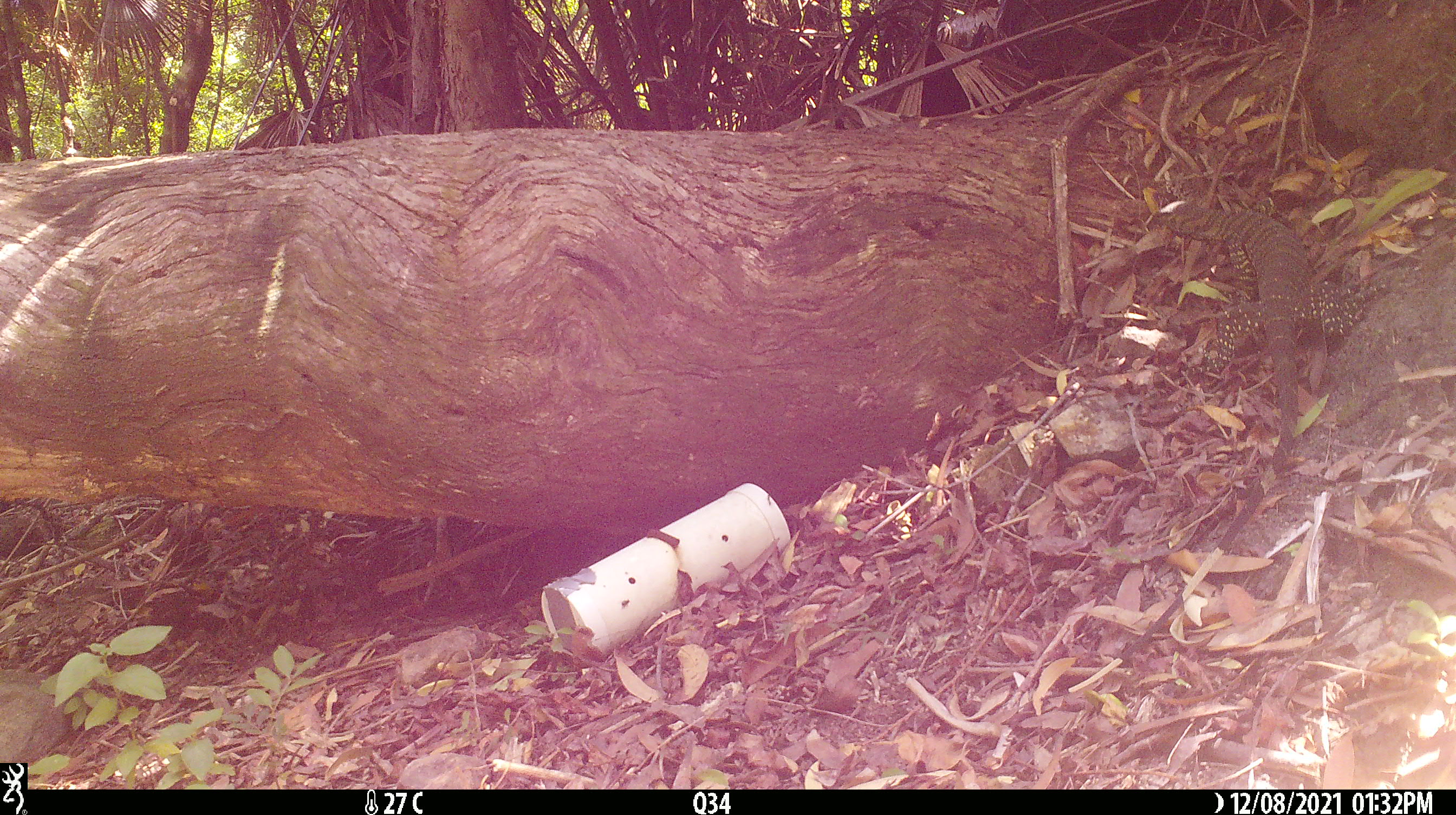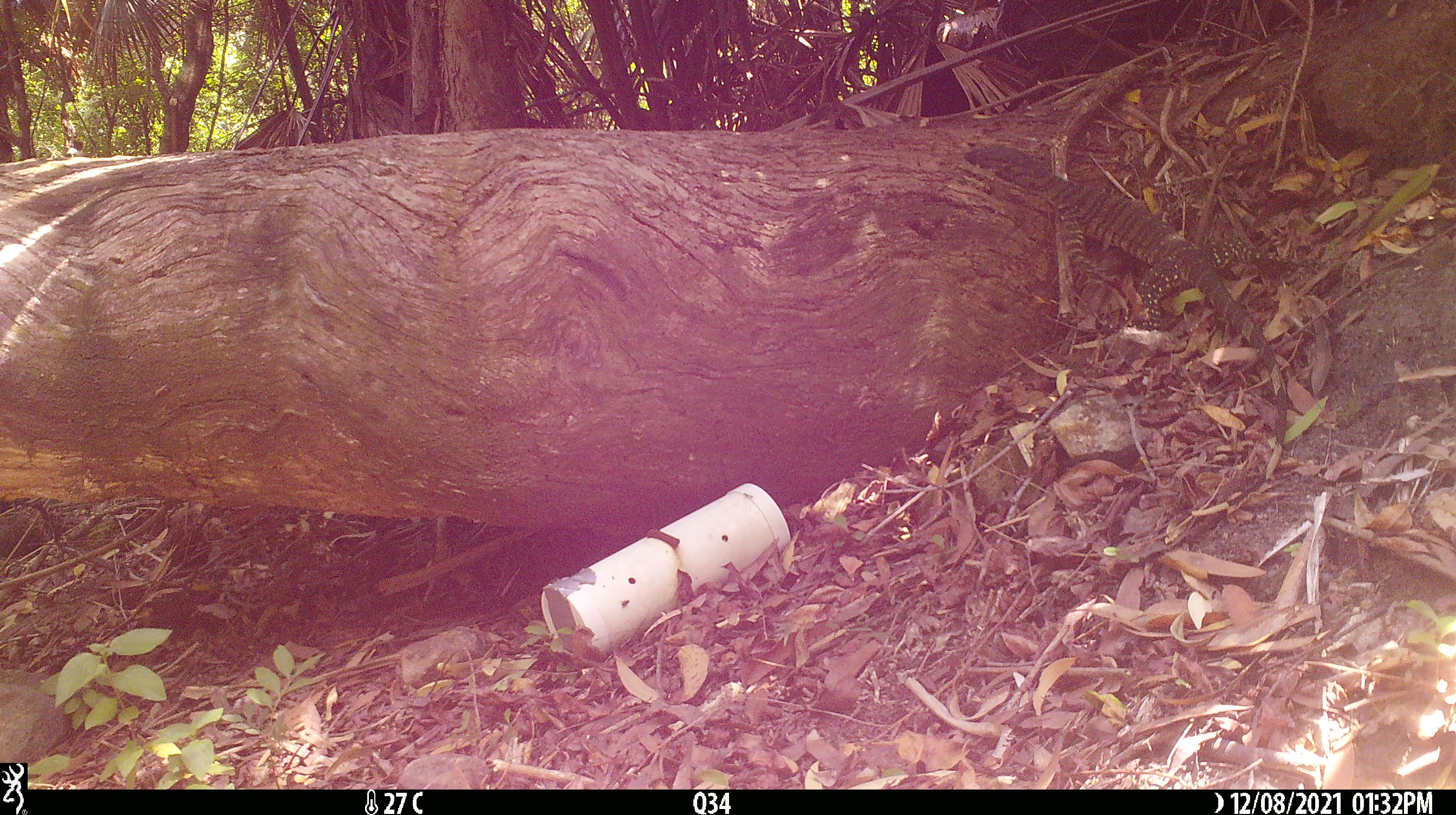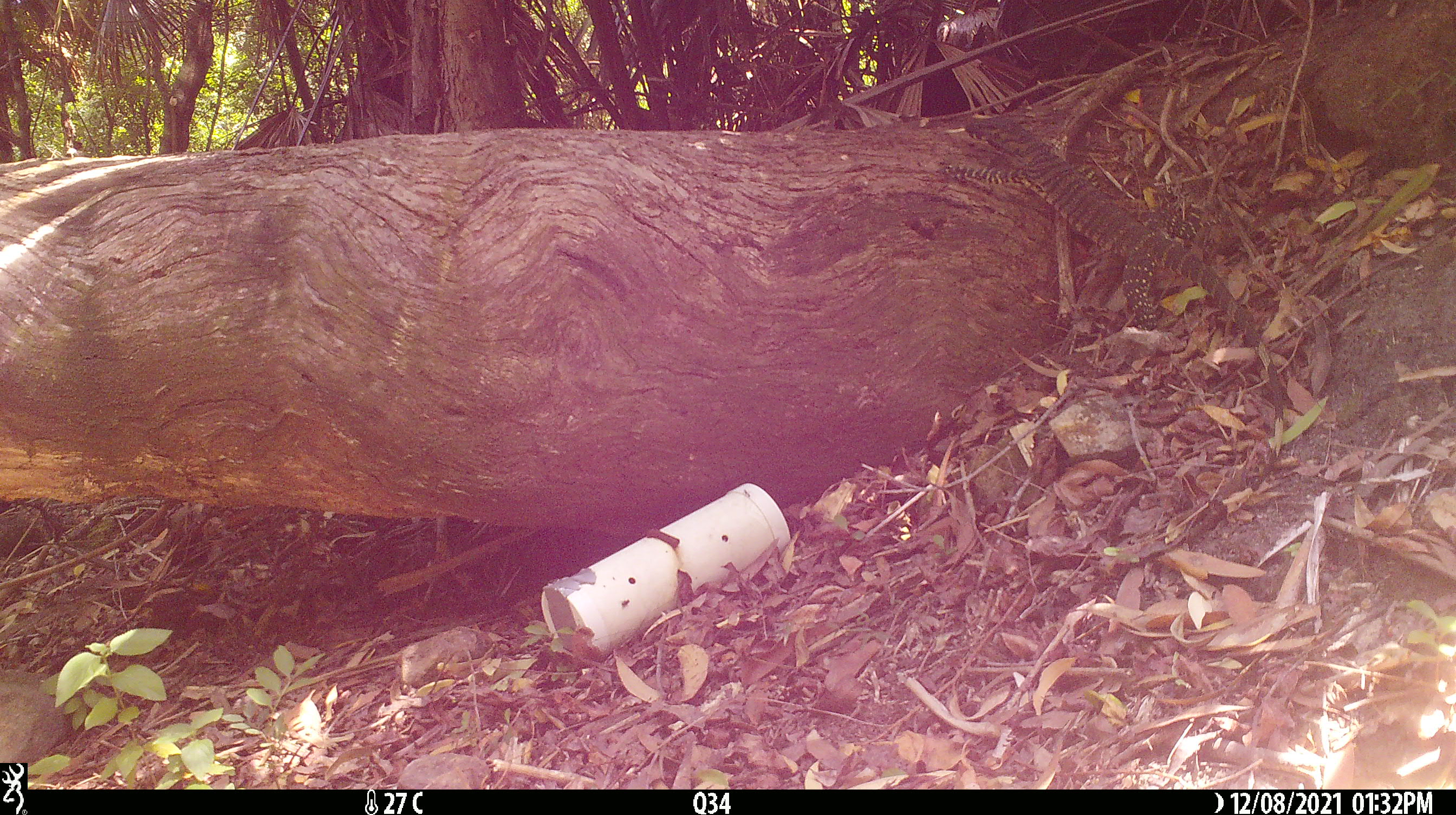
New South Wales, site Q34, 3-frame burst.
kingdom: Animalia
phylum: Chordata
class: Reptilia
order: Squamata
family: Varanidae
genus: Varanus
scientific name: Varanus varius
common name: lace monitor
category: goanna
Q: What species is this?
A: Goanna (lace monitor) (Varanus varius).